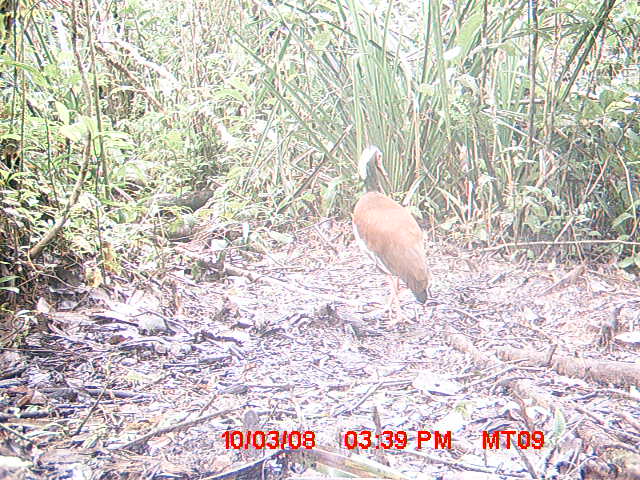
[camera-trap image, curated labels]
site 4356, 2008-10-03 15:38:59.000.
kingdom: Animalia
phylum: Chordata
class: Aves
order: Cuculiformes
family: Cuculidae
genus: Coua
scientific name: Coua serriana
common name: red-breasted coua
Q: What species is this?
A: Coua serriana (red-breasted coua).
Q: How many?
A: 2.